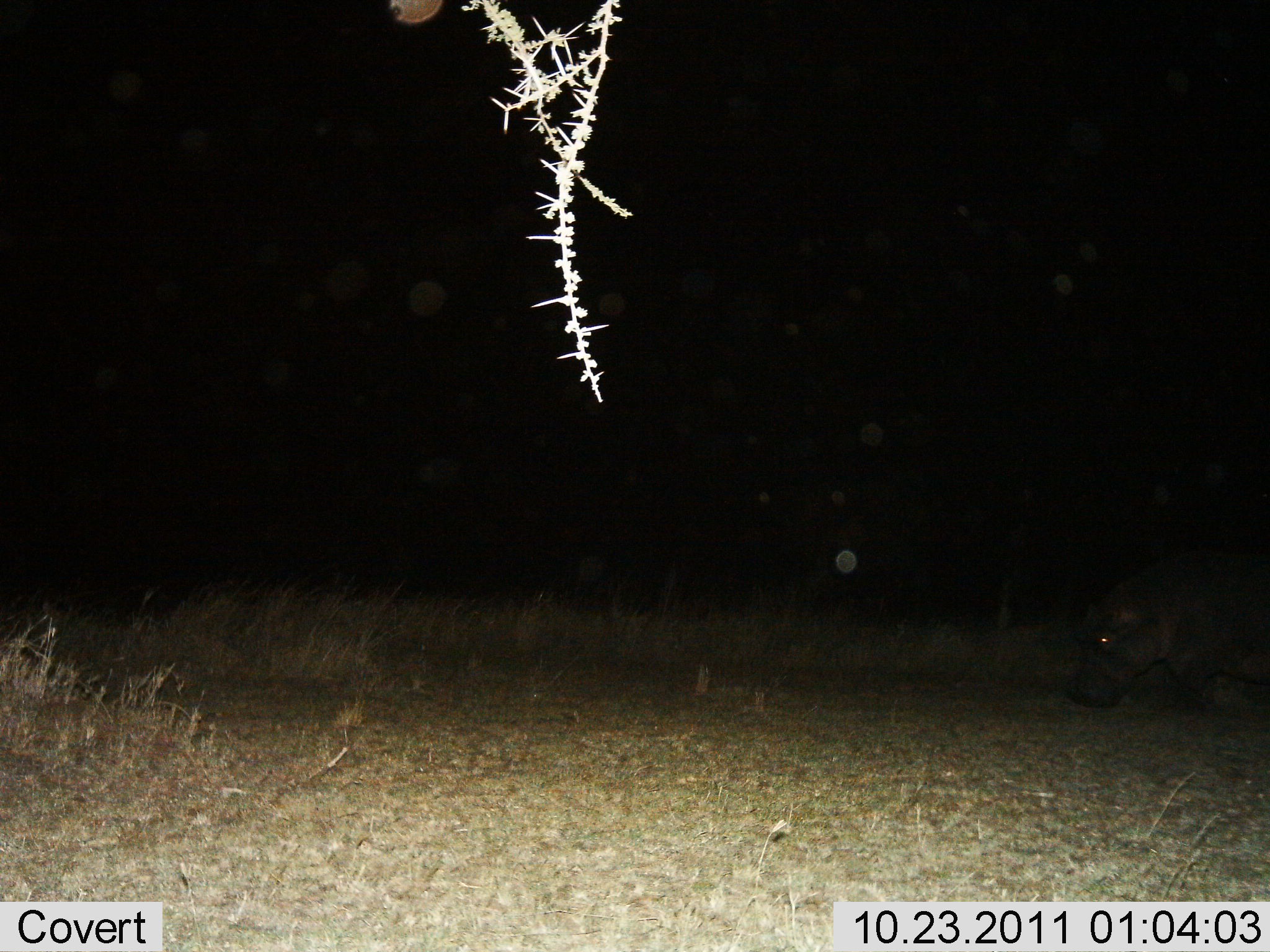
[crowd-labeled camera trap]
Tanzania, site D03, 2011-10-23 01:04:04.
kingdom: Animalia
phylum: Chordata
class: Mammalia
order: Artiodactyla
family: Hippopotamidae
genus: Hippopotamus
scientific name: Hippopotamus amphibius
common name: hippopotamus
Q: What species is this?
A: Hippopotamus (Hippopotamus amphibius).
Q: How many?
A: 1.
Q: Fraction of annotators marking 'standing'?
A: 31%.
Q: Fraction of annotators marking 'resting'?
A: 0%.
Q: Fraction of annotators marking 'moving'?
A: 62%.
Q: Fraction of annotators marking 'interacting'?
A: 0%.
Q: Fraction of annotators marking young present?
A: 0%.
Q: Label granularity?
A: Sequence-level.